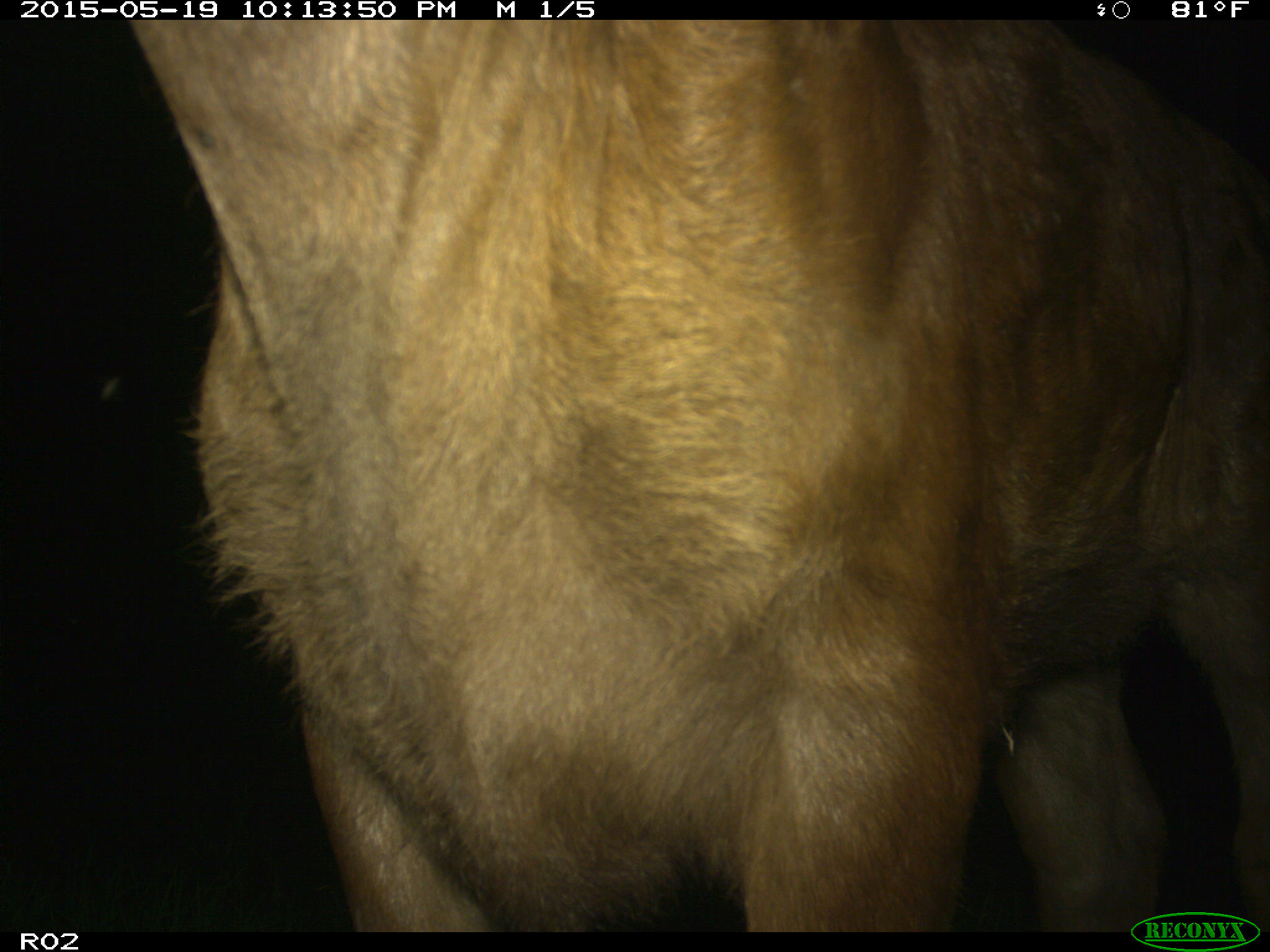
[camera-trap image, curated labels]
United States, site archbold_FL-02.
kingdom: Animalia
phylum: Chordata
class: Mammalia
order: Artiodactyla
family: Bovidae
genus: Bos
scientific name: Bos taurus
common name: domestic cow